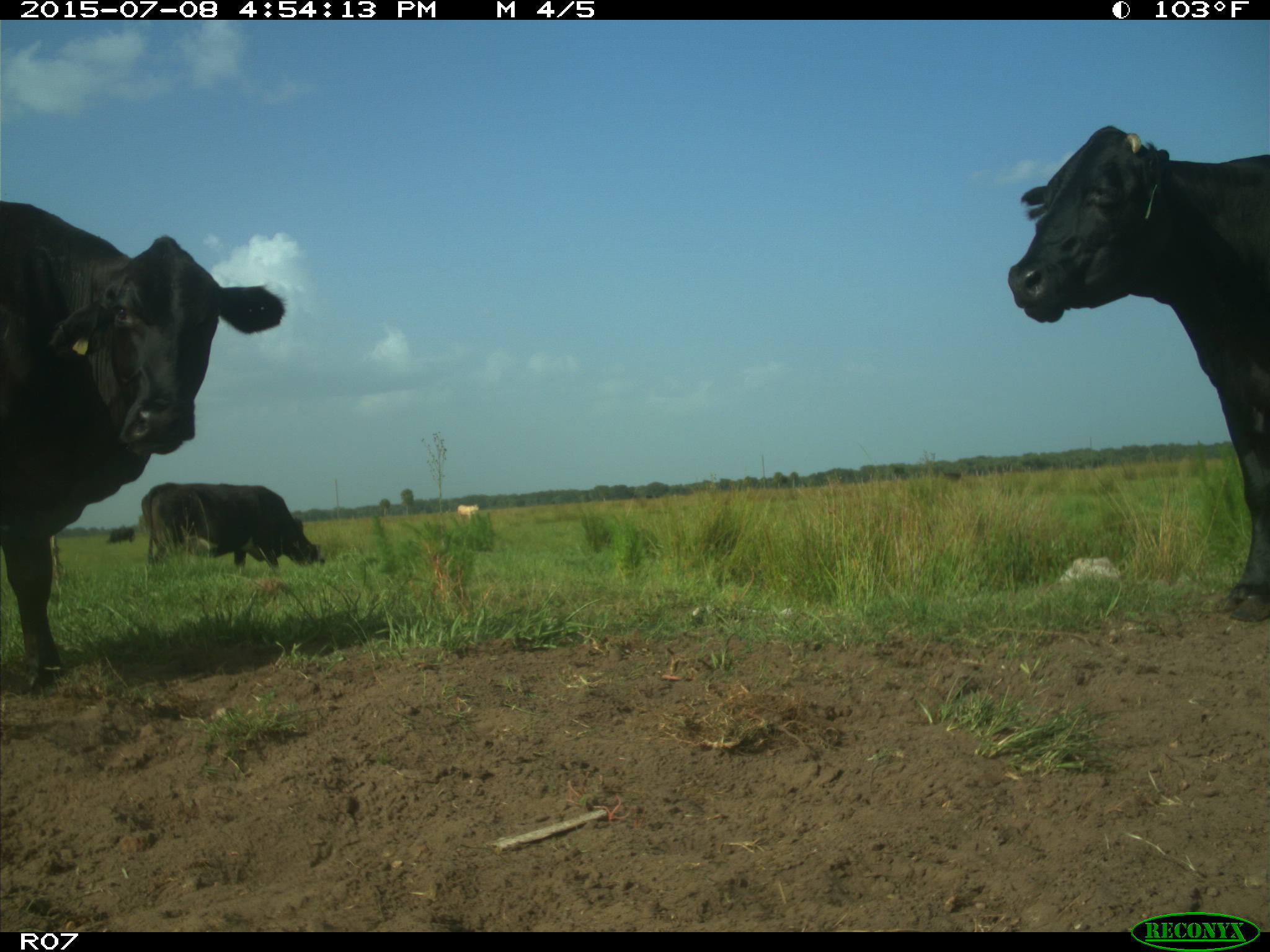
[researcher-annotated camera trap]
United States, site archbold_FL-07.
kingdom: Animalia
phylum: Chordata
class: Mammalia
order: Artiodactyla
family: Bovidae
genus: Bos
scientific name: Bos taurus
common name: domestic cow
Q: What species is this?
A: Bos taurus (domestic cow).